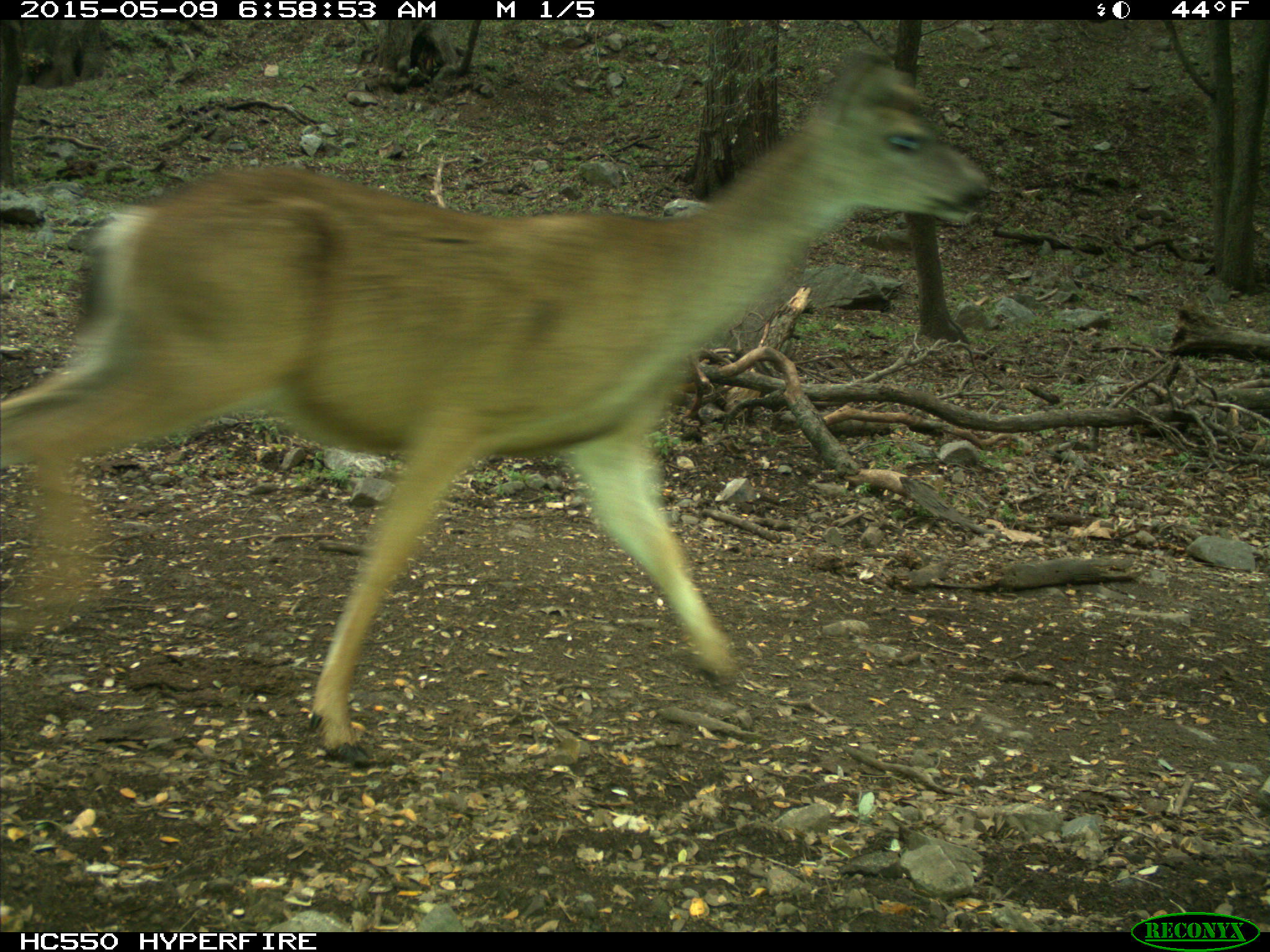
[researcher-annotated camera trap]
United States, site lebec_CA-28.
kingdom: Animalia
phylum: Chordata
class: Mammalia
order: Artiodactyla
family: Cervidae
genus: Odocoileus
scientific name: Odocoileus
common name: deer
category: unidentified deer